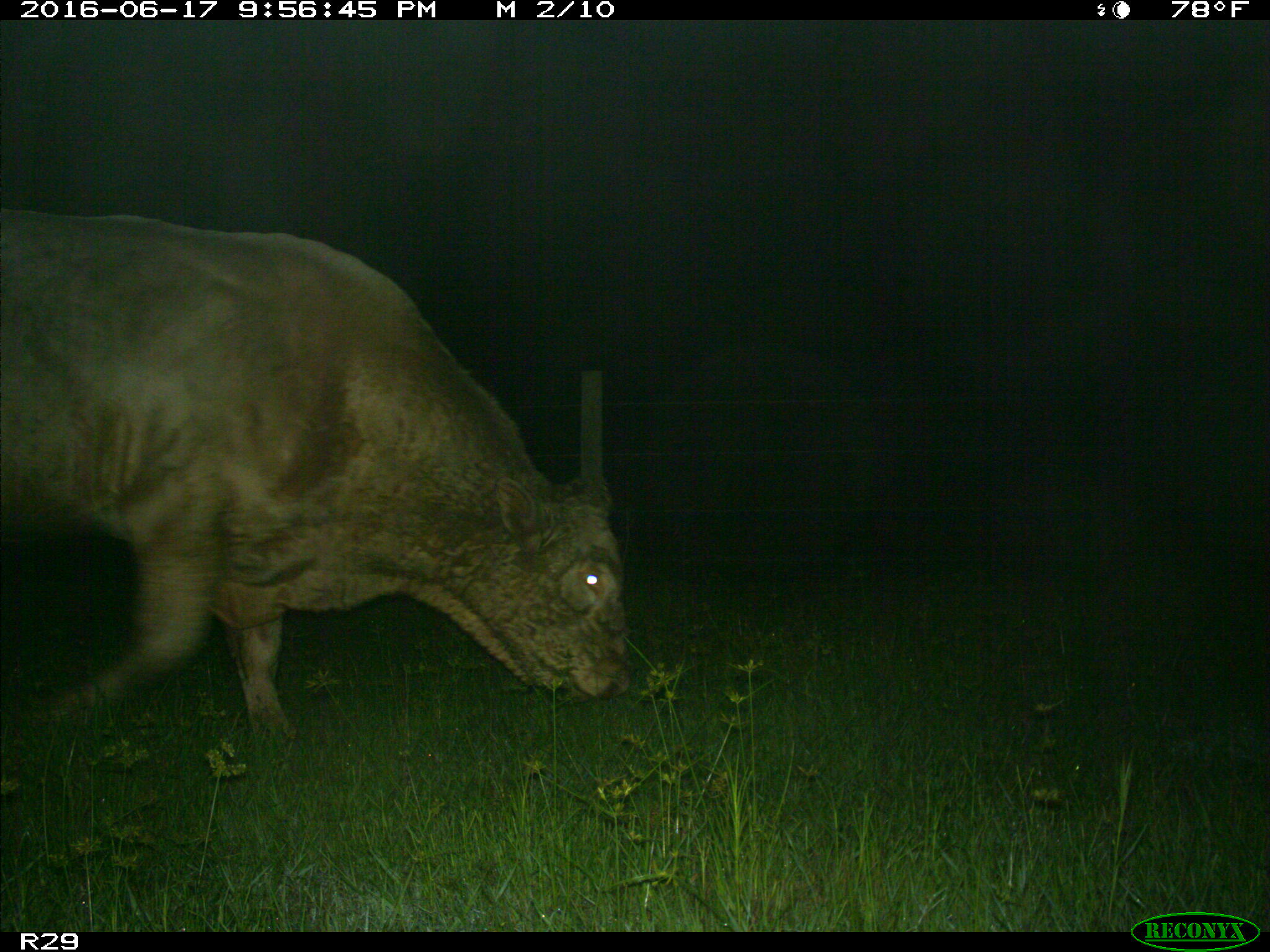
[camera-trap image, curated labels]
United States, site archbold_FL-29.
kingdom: Animalia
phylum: Chordata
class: Mammalia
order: Artiodactyla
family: Bovidae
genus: Bos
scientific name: Bos taurus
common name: domestic cow